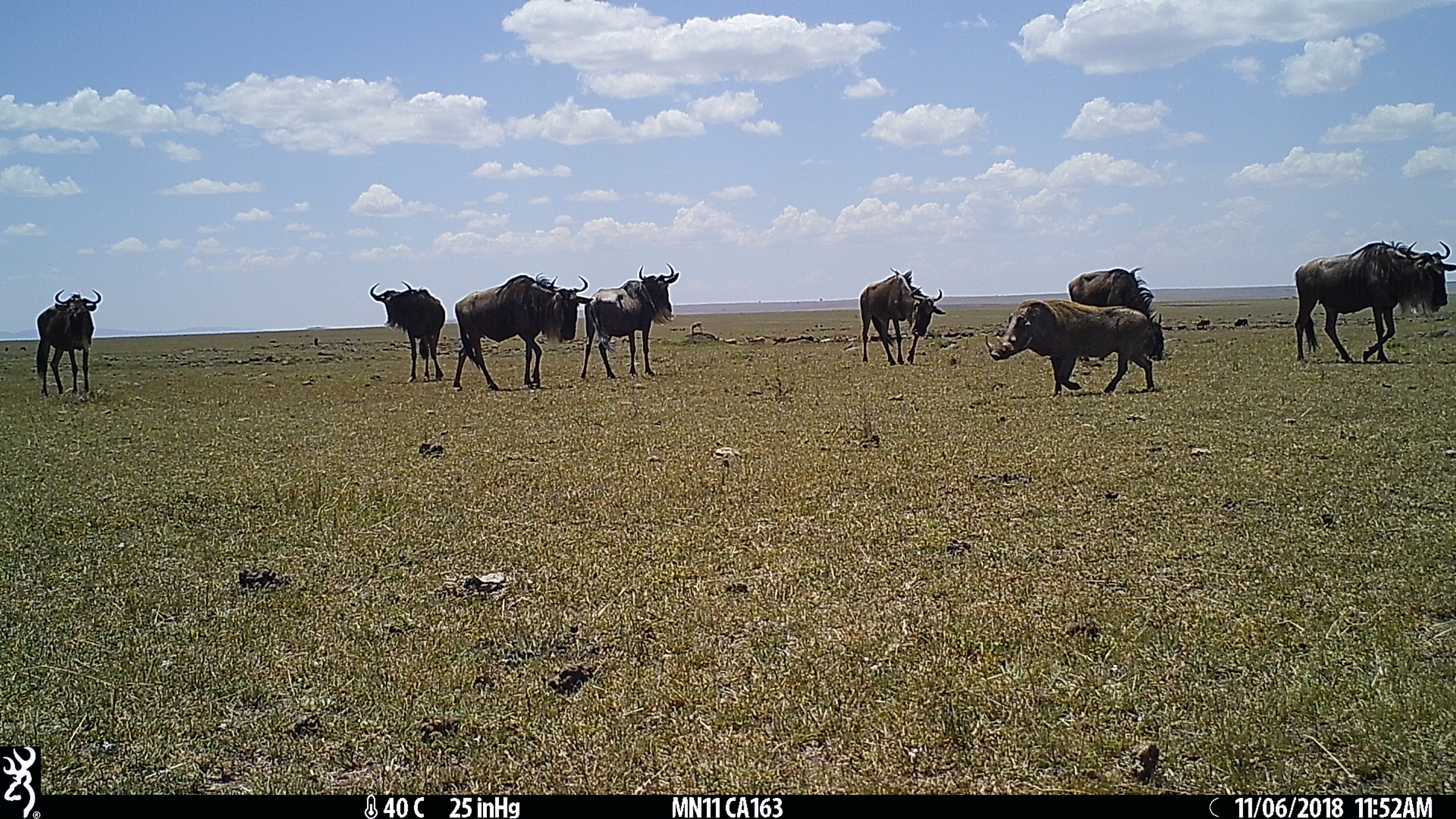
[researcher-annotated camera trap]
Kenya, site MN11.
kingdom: Animalia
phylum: Chordata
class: Mammalia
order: Artiodactyla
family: Bovidae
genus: Connochaetes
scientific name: Connochaetes taurinus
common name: blue wildebeest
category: wildebeest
Wildebeest (blue wildebeest) (Connochaetes taurinus).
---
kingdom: Animalia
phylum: Chordata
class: Mammalia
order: Artiodactyla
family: Suidae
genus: Phacochoerus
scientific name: Phacochoerus africanus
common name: common warthog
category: warthog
Warthog (common warthog) (Phacochoerus africanus).